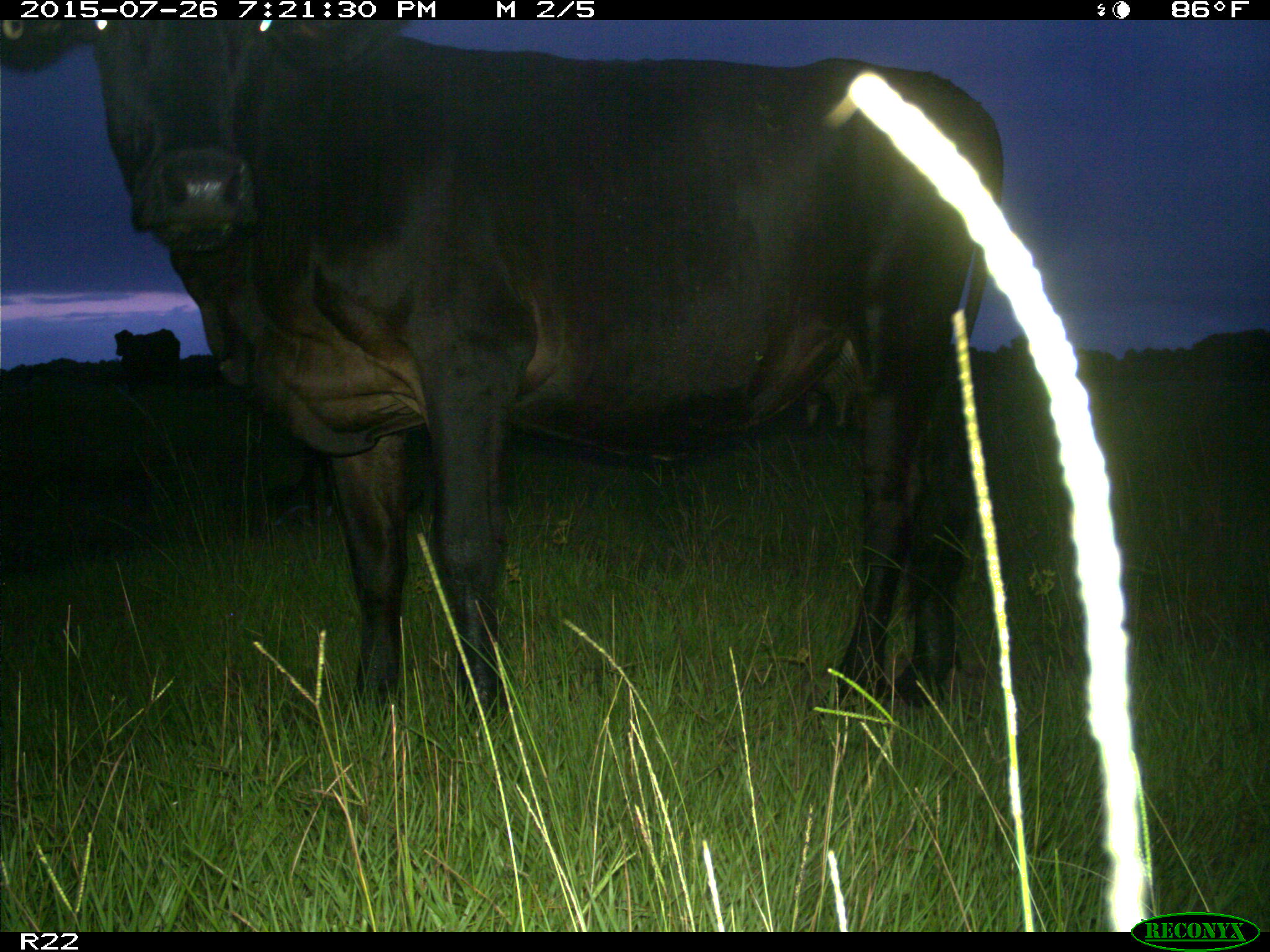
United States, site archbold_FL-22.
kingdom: Animalia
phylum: Chordata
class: Mammalia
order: Artiodactyla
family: Bovidae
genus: Bos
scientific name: Bos taurus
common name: domestic cow